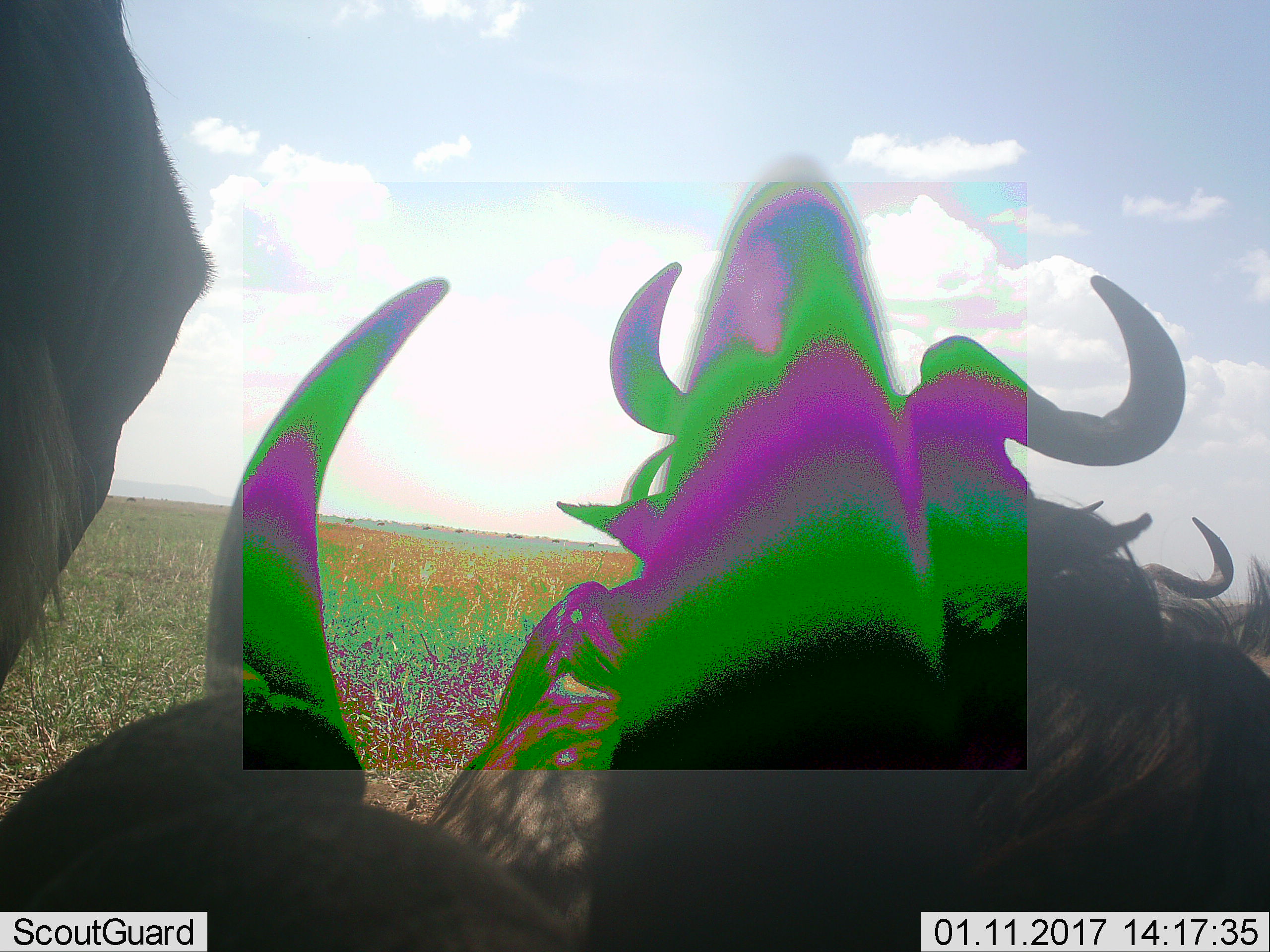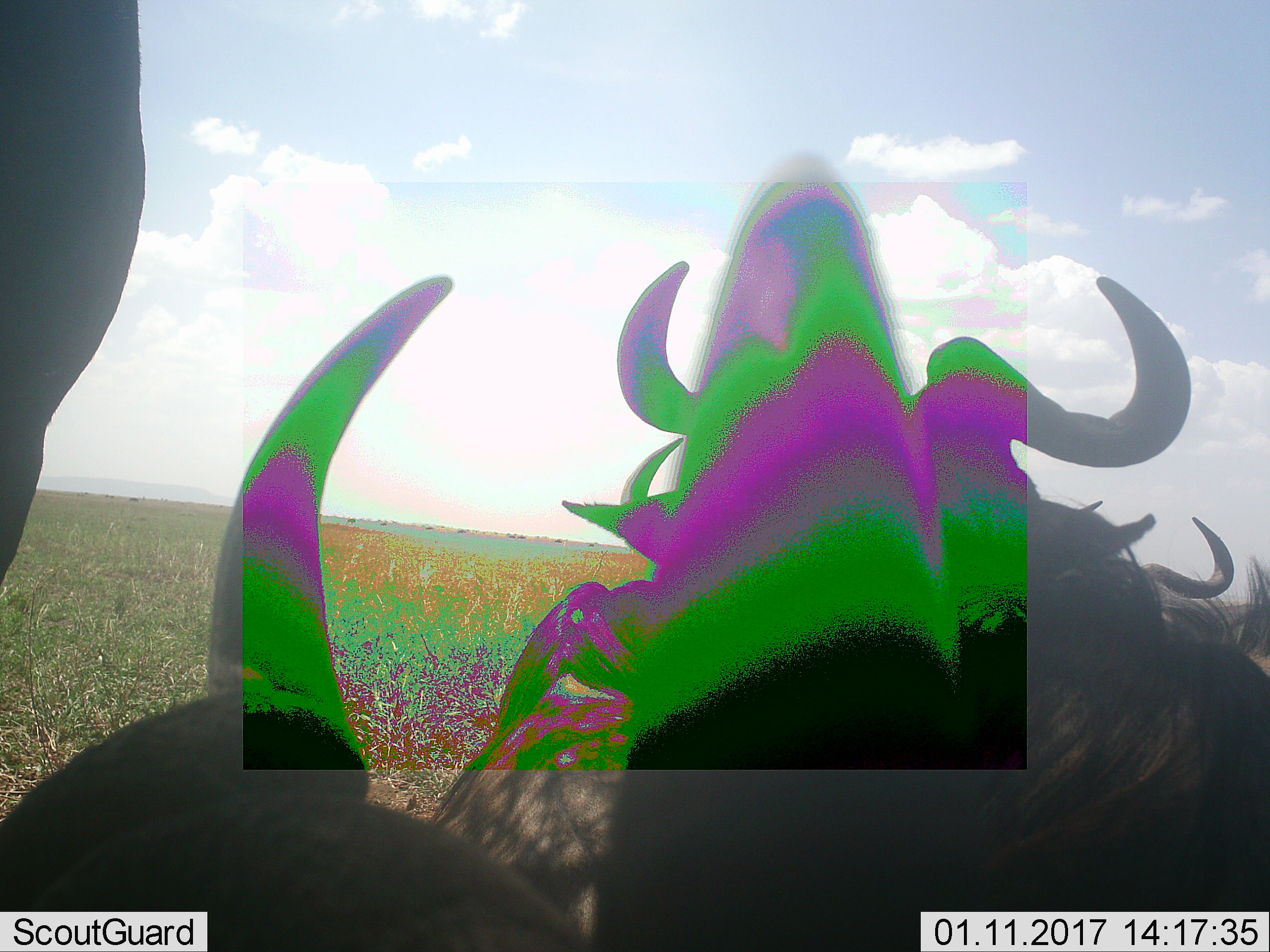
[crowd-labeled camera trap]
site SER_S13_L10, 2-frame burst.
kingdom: Animalia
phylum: Chordata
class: Mammalia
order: Artiodactyla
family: Bovidae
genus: Connochaetes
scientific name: Connochaetes taurinus taurinus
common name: blue wildebeest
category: wildebeestblue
Wildebeestblue (blue wildebeest) (Connochaetes taurinus taurinus), count 5. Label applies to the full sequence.